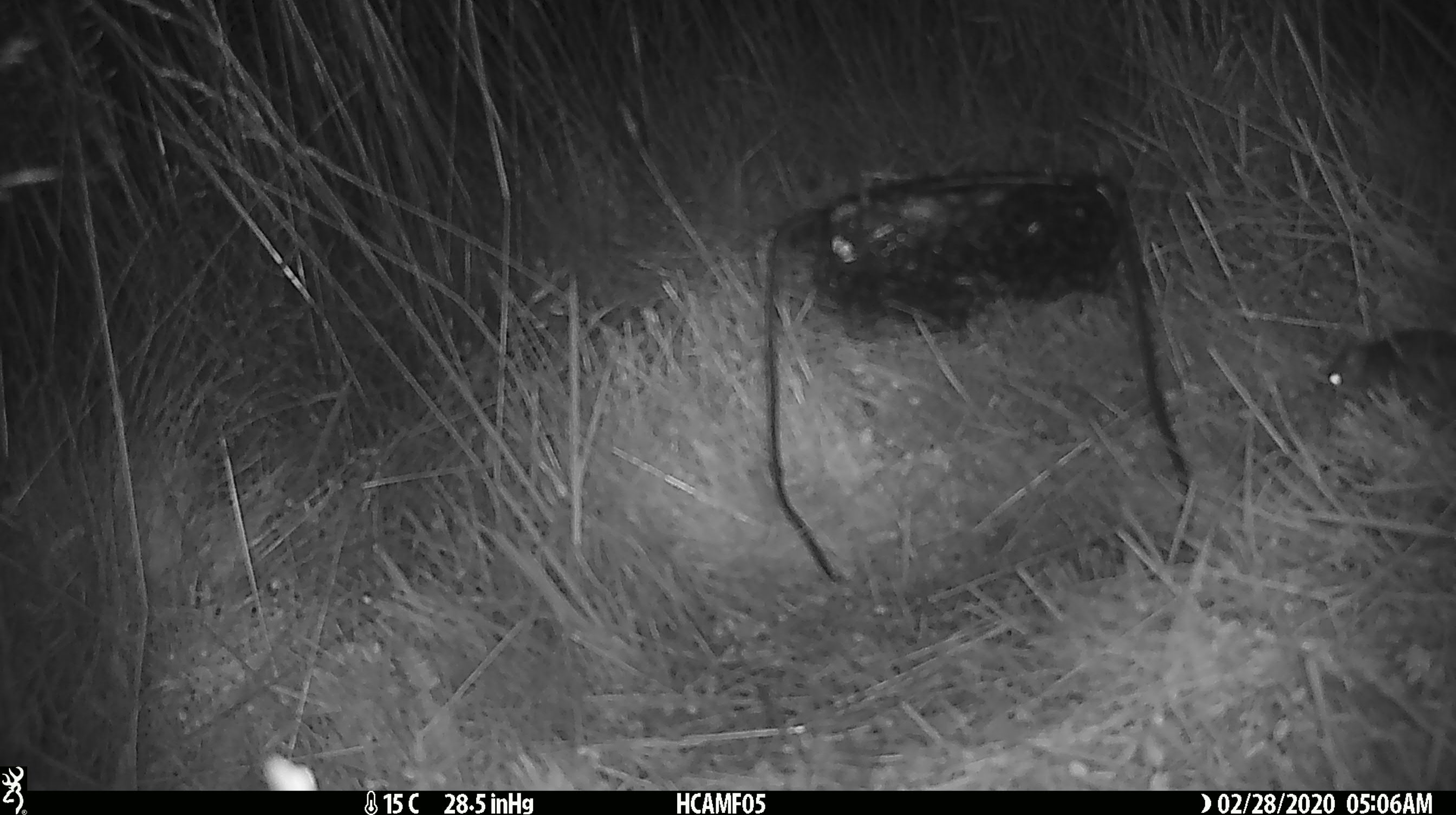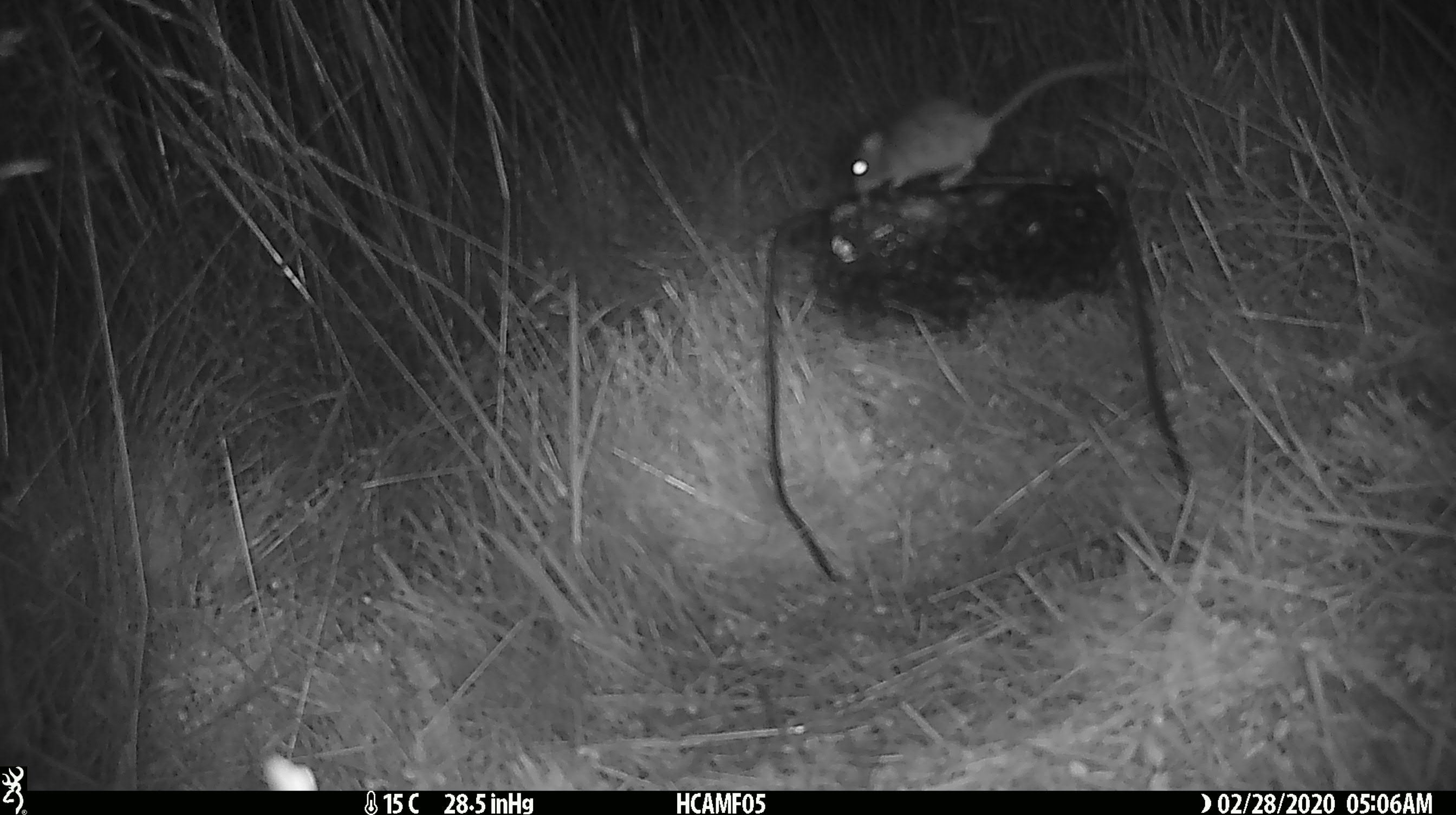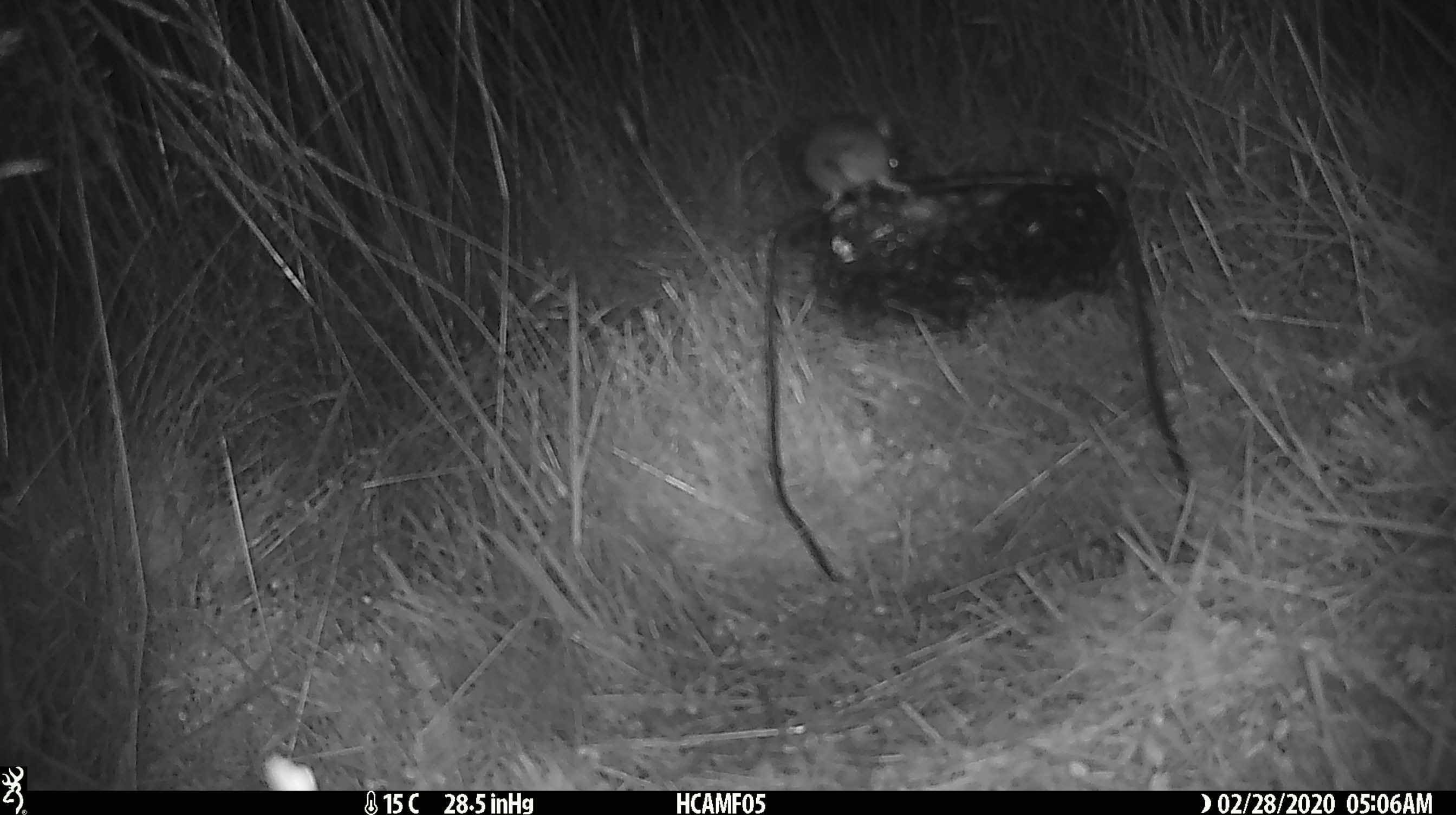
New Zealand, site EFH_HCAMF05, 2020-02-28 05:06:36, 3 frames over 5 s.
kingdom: Animalia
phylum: Chordata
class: Mammalia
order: Rodentia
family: Muridae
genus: Mus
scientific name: Mus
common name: mouse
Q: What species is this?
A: Mouse (Mus).